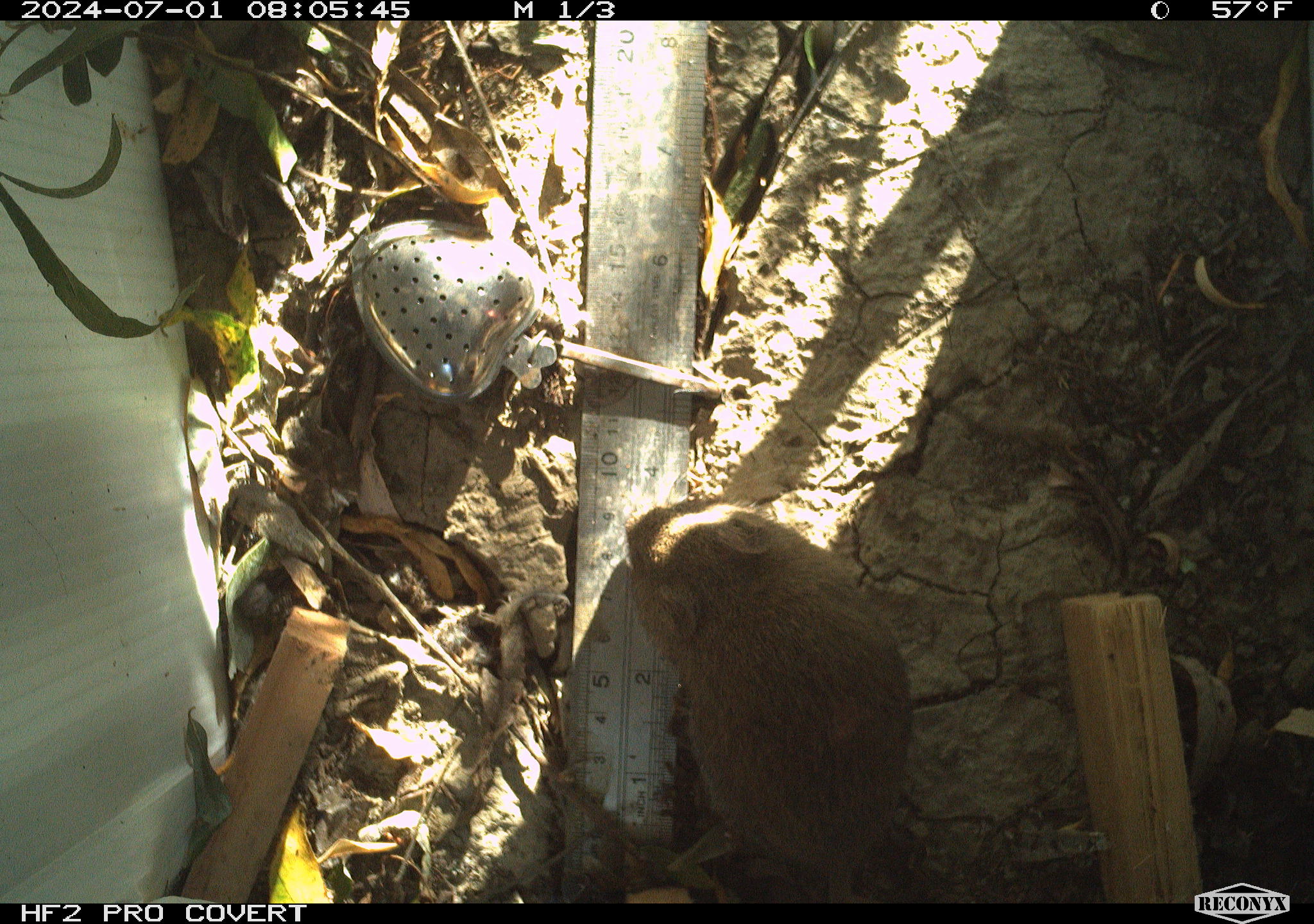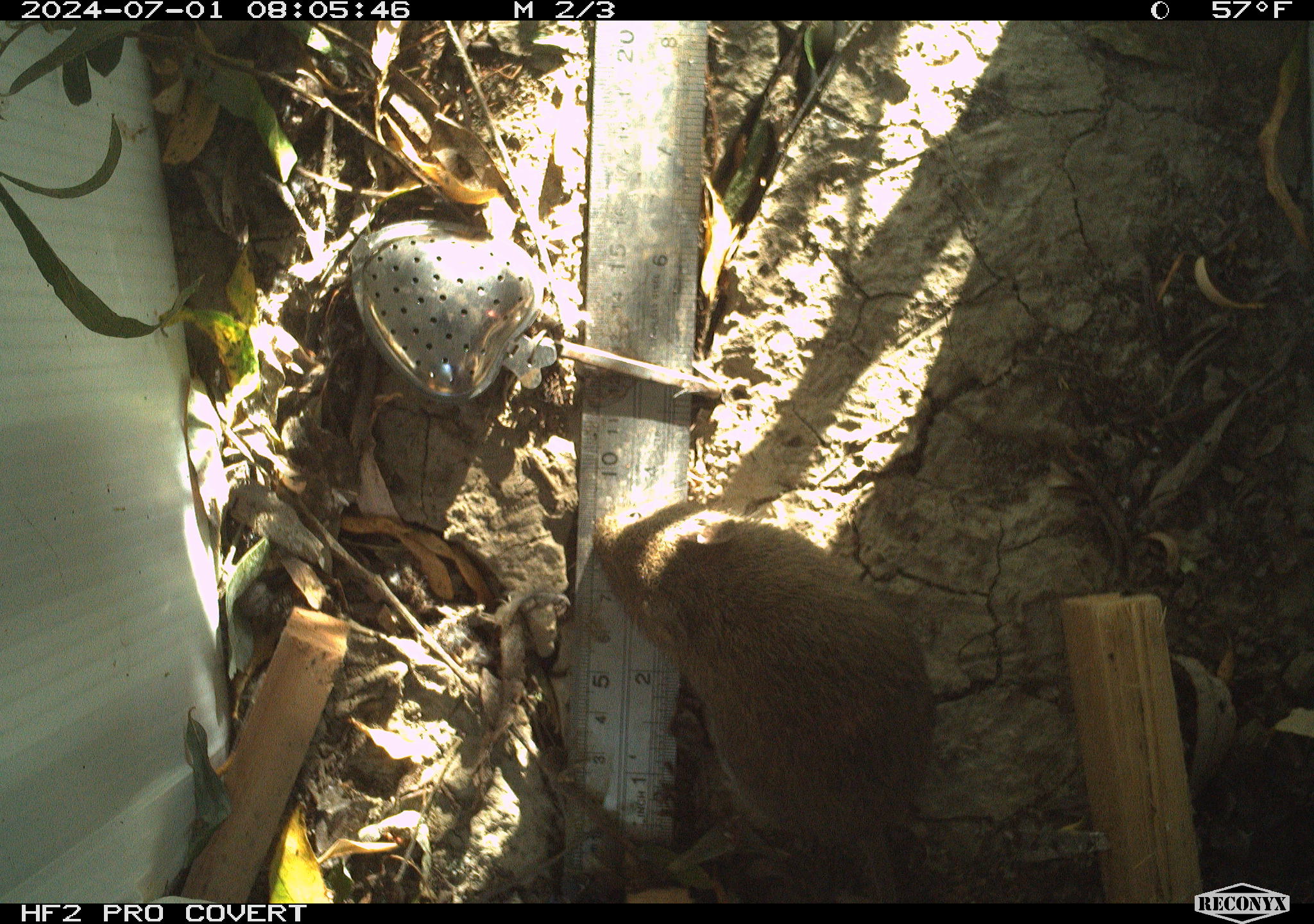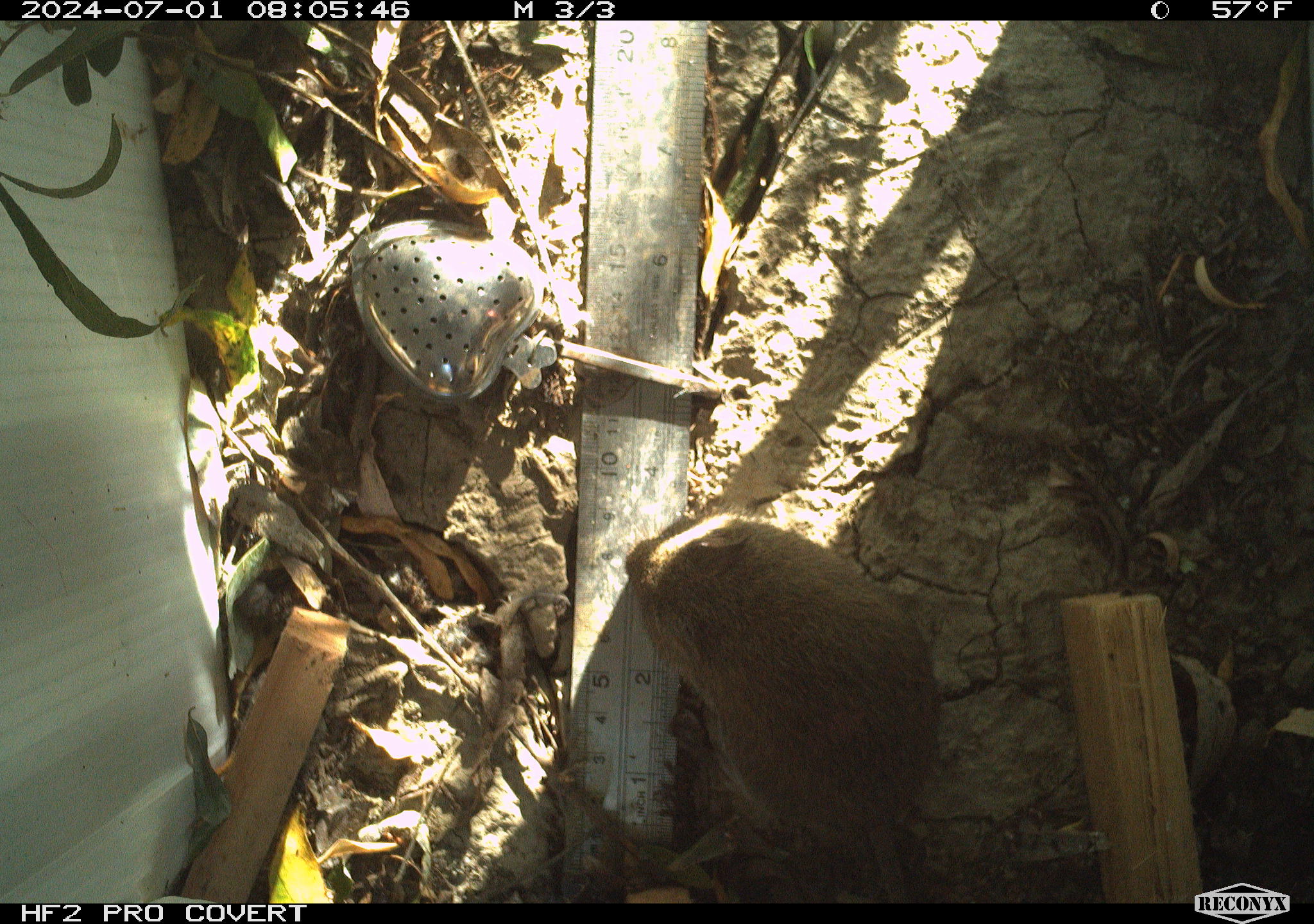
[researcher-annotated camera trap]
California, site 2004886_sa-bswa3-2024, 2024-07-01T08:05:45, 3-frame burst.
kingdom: Animalia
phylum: Chordata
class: Mammalia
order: Rodentia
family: Cricetidae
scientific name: Arvicolinae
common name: voles, lemmings, and muskrats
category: arvicolinae subfamily